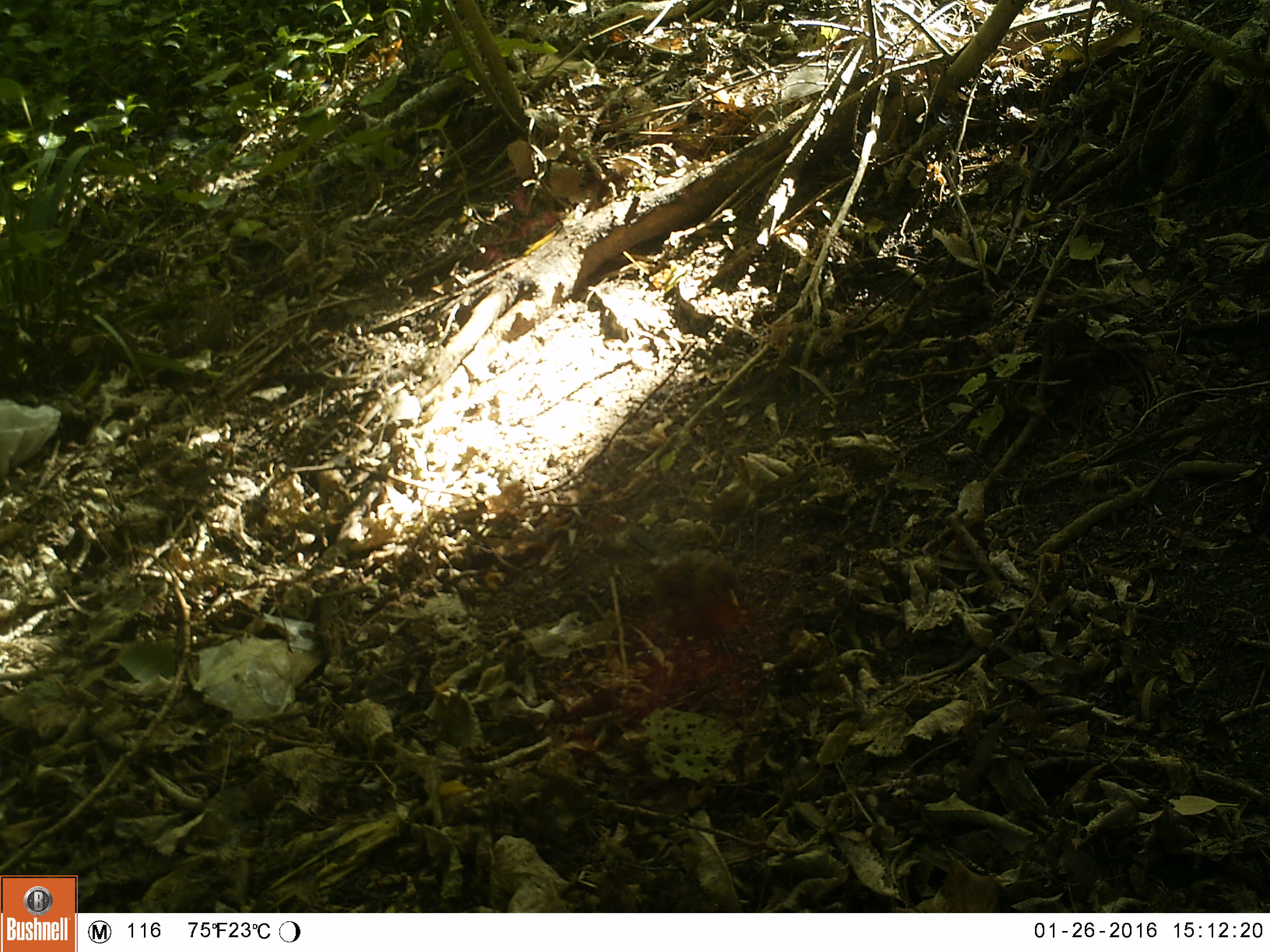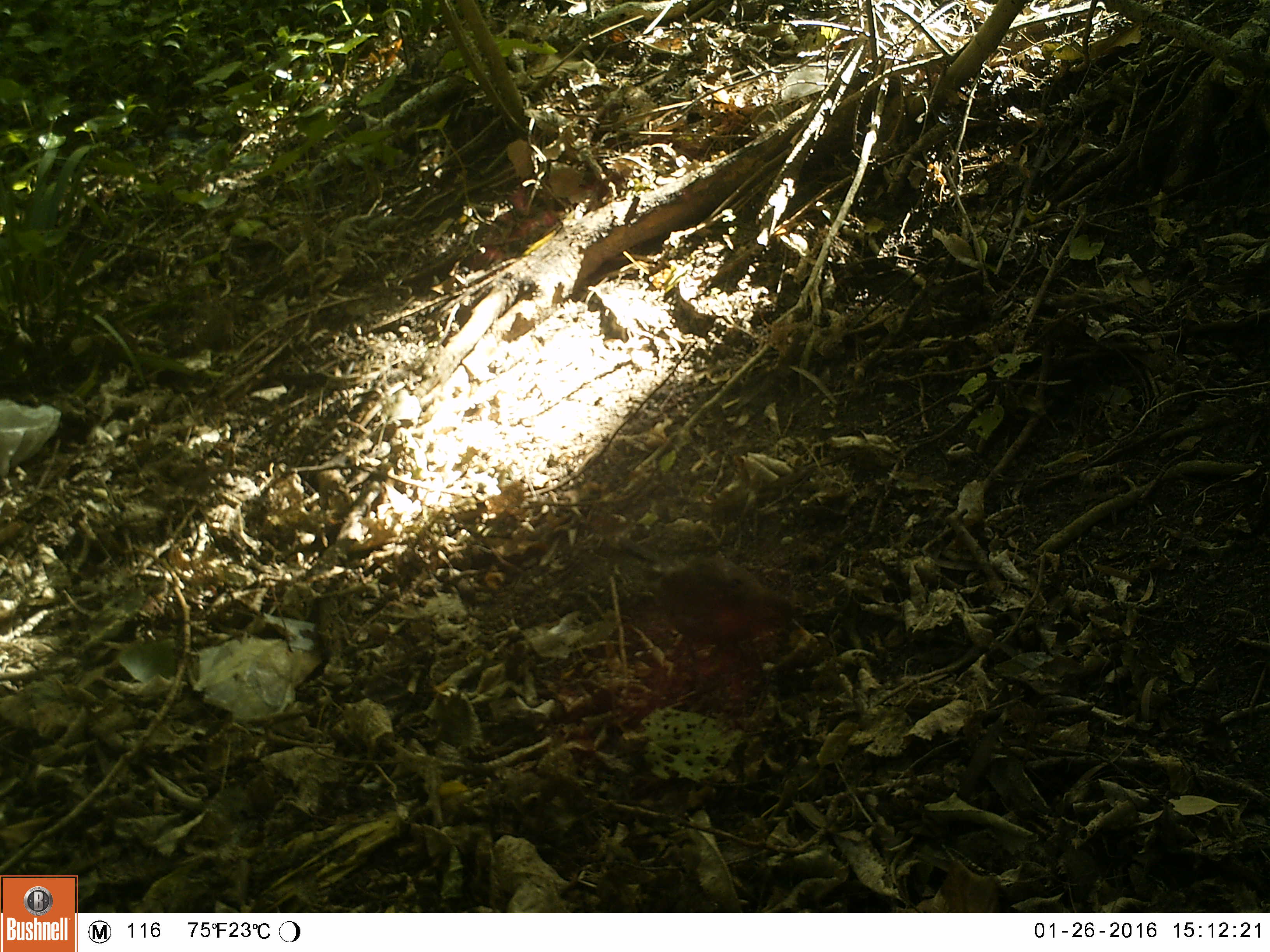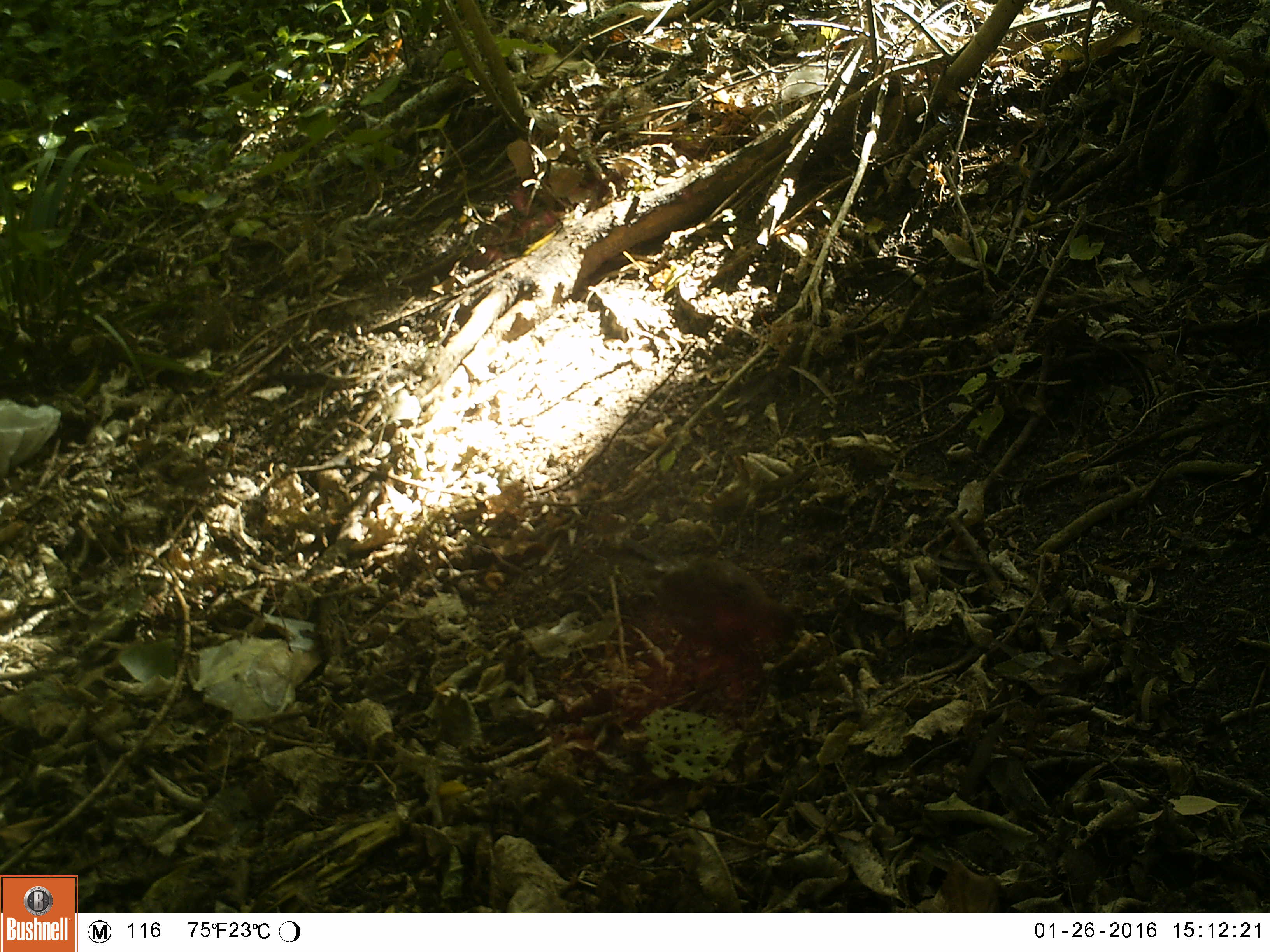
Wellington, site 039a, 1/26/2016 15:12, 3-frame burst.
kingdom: Animalia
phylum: Chordata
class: Aves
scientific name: Aves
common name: bird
Bird (Aves).